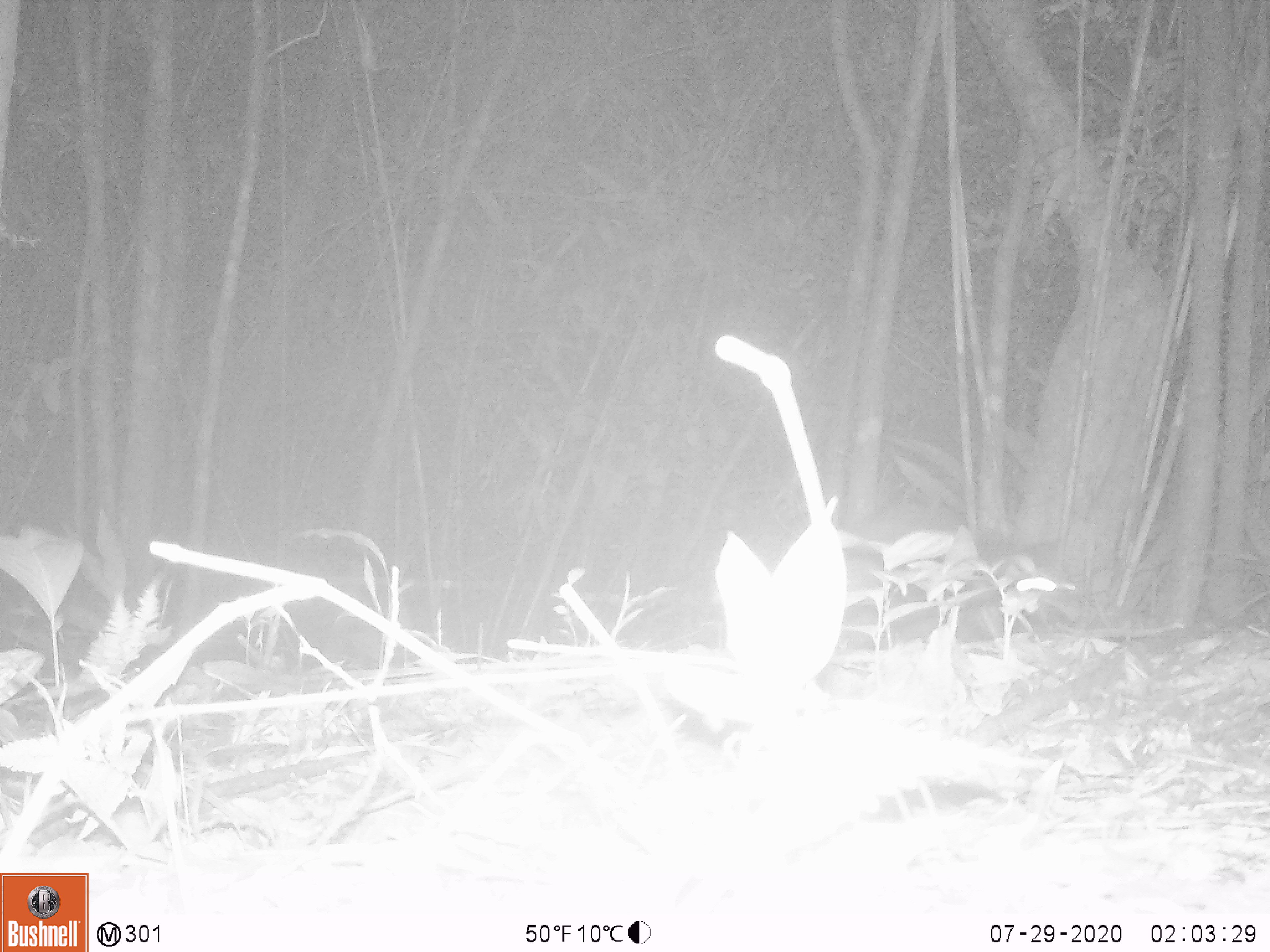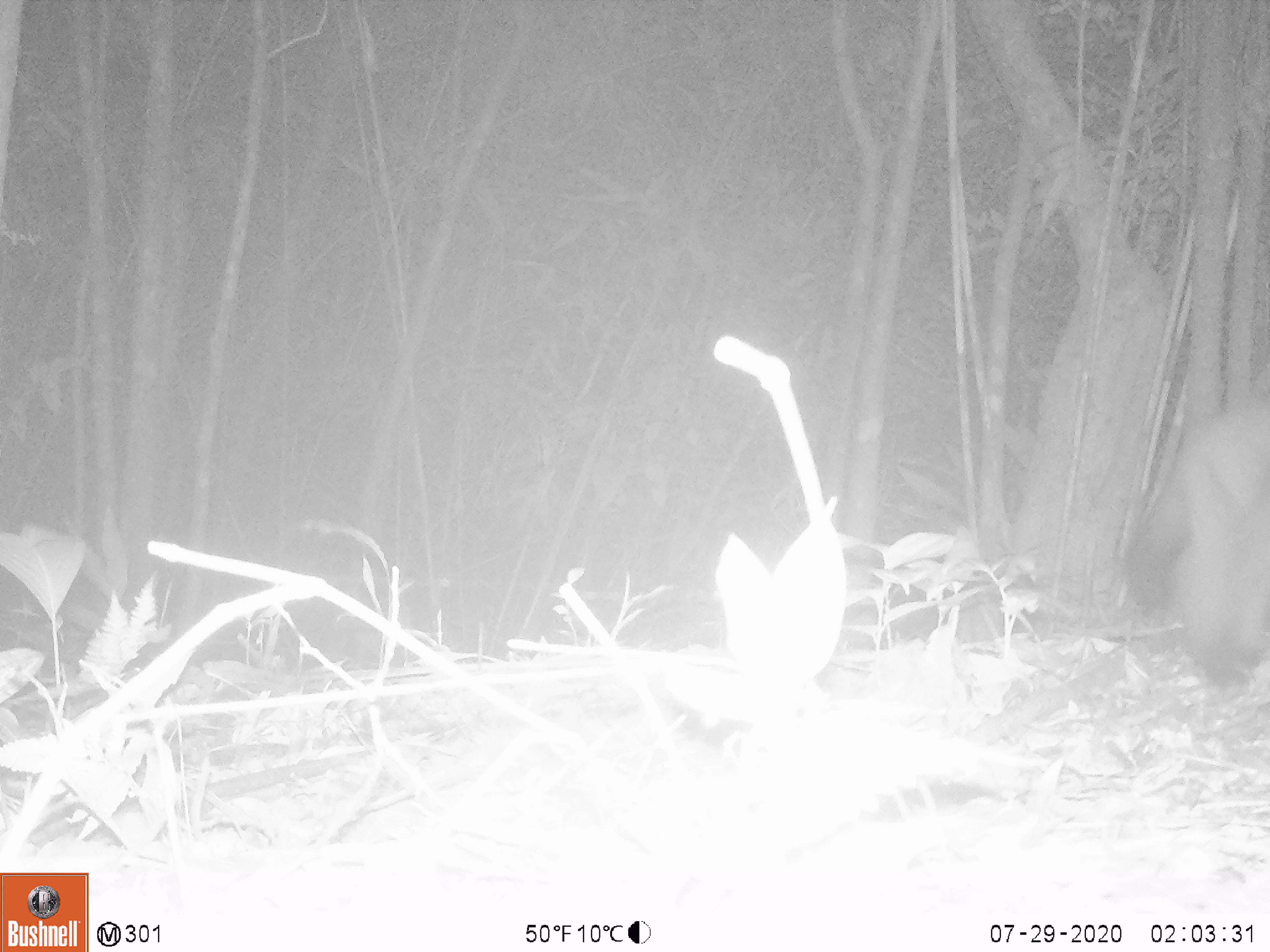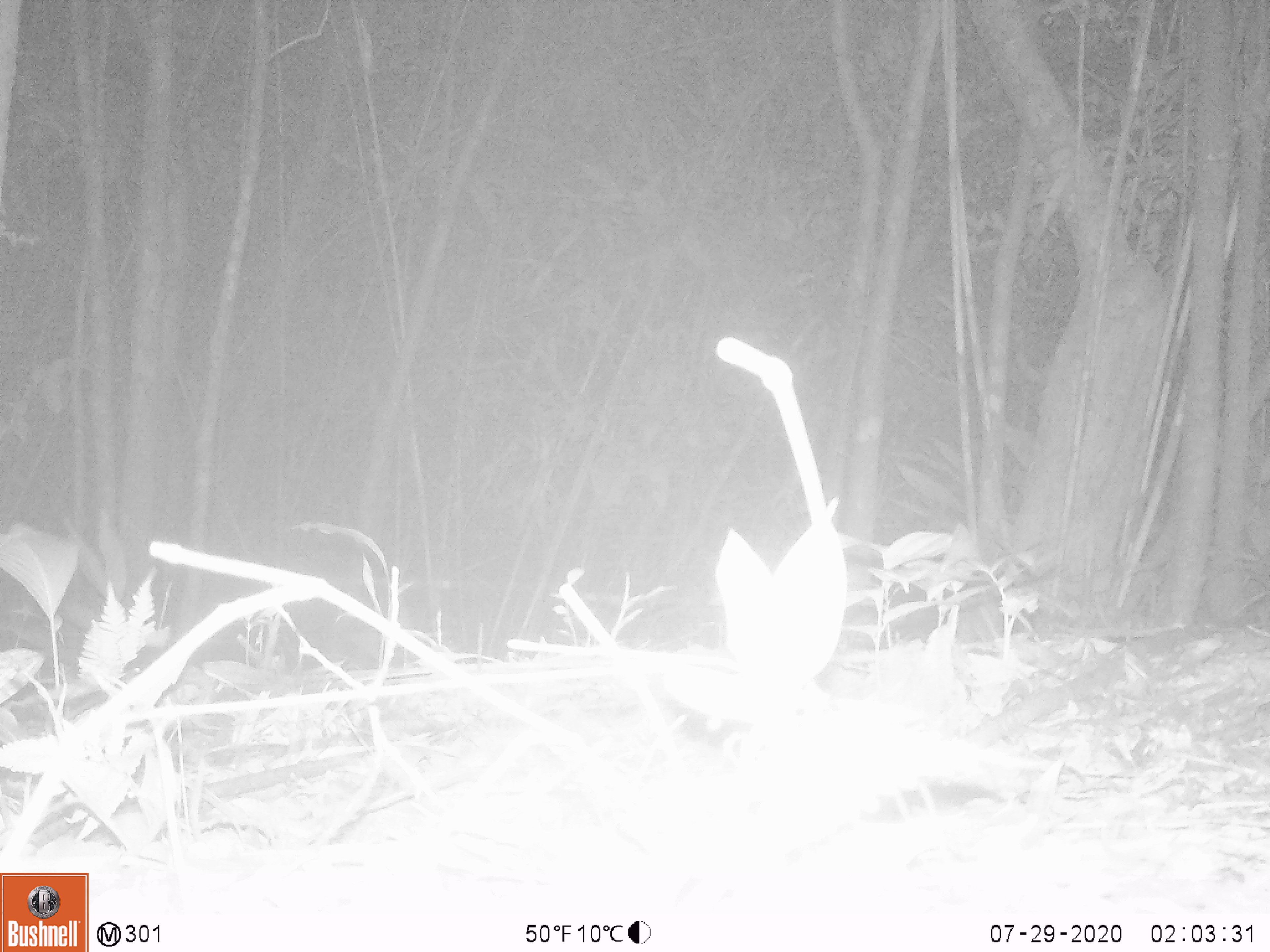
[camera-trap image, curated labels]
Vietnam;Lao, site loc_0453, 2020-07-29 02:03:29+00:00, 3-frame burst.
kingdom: Animalia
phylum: Chordata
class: Mammalia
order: Carnivora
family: Viverridae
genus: Paguma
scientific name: Paguma larvata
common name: masked palm civet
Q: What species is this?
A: Masked palm civet (Paguma larvata).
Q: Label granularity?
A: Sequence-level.